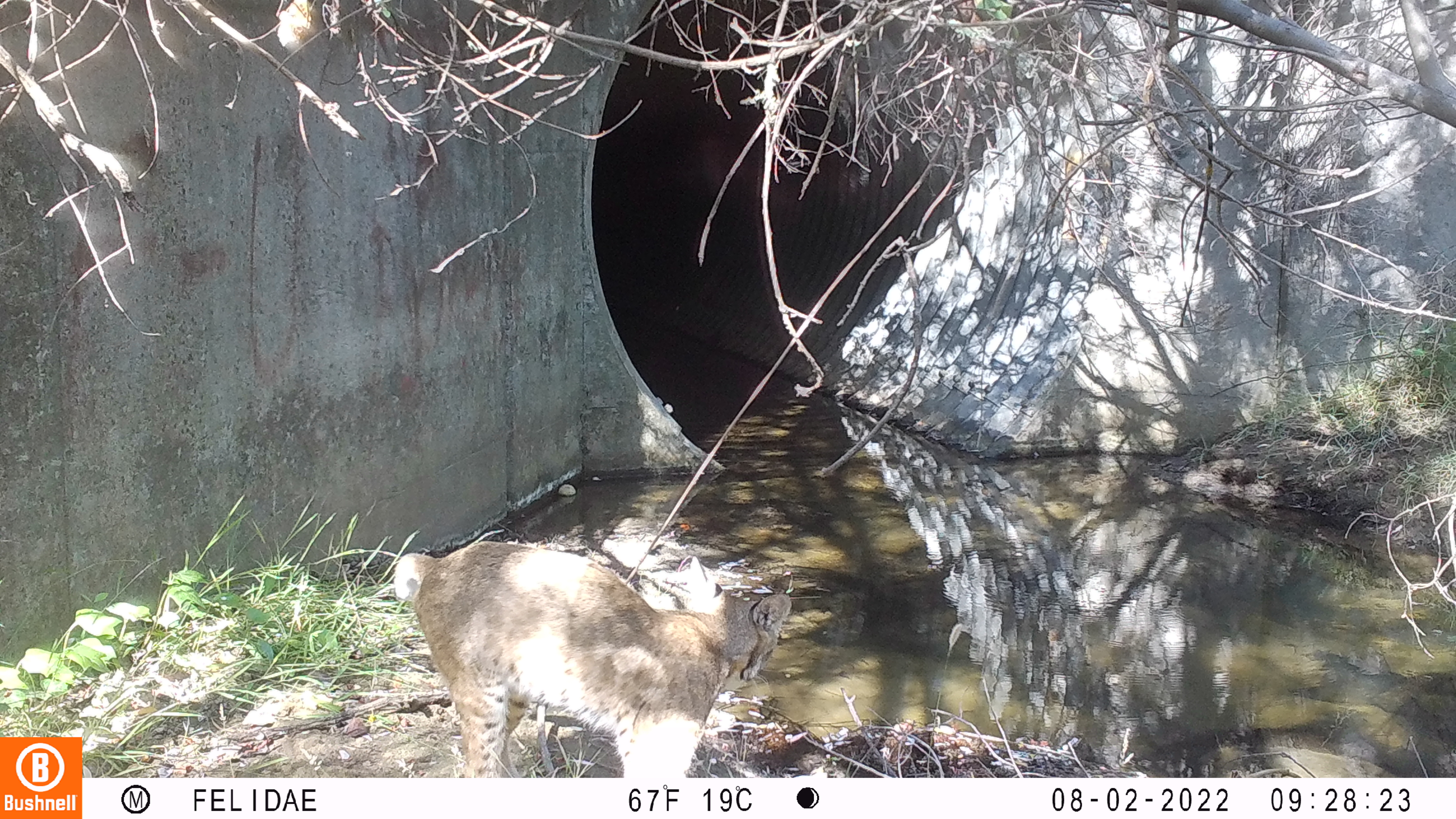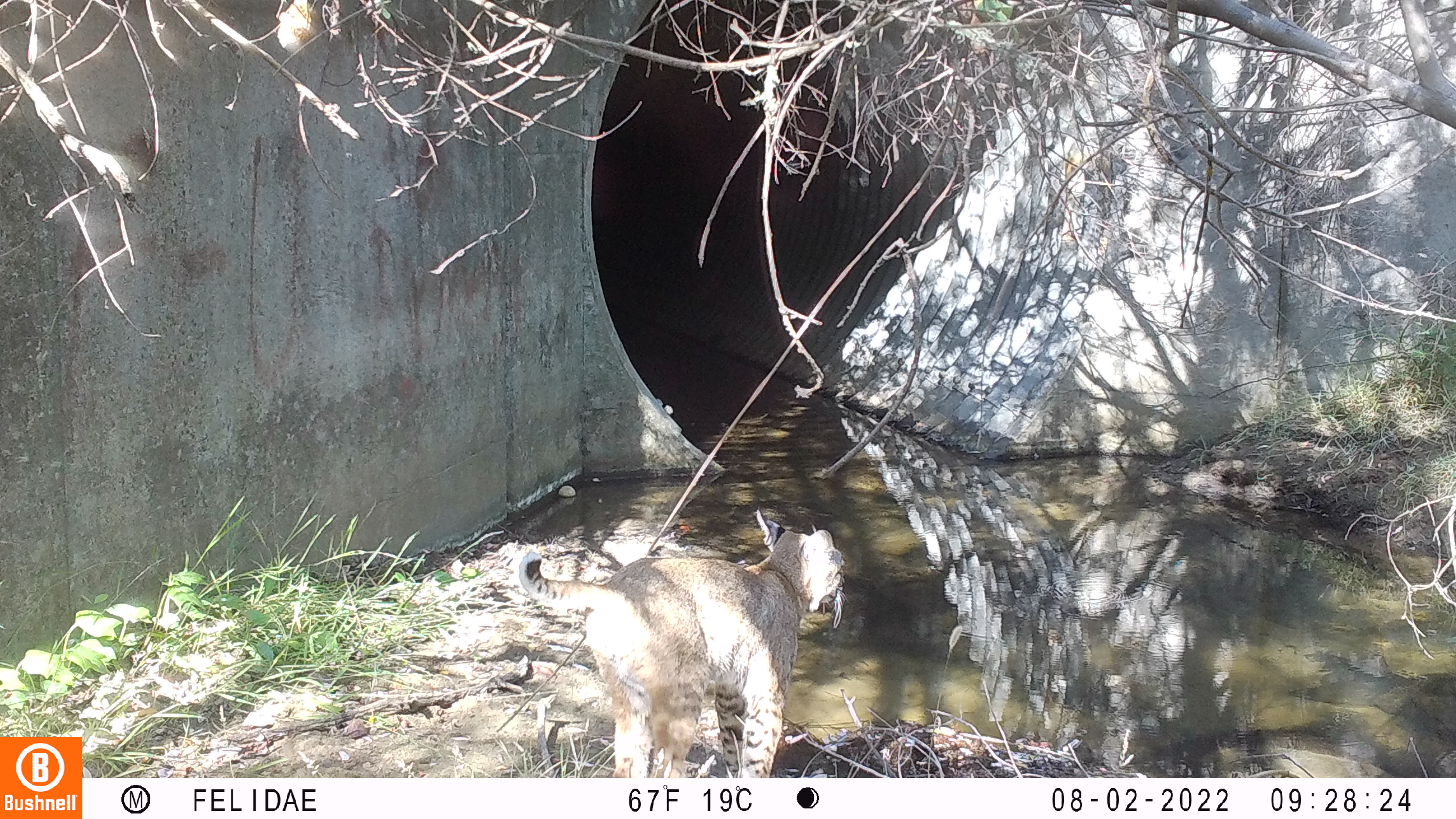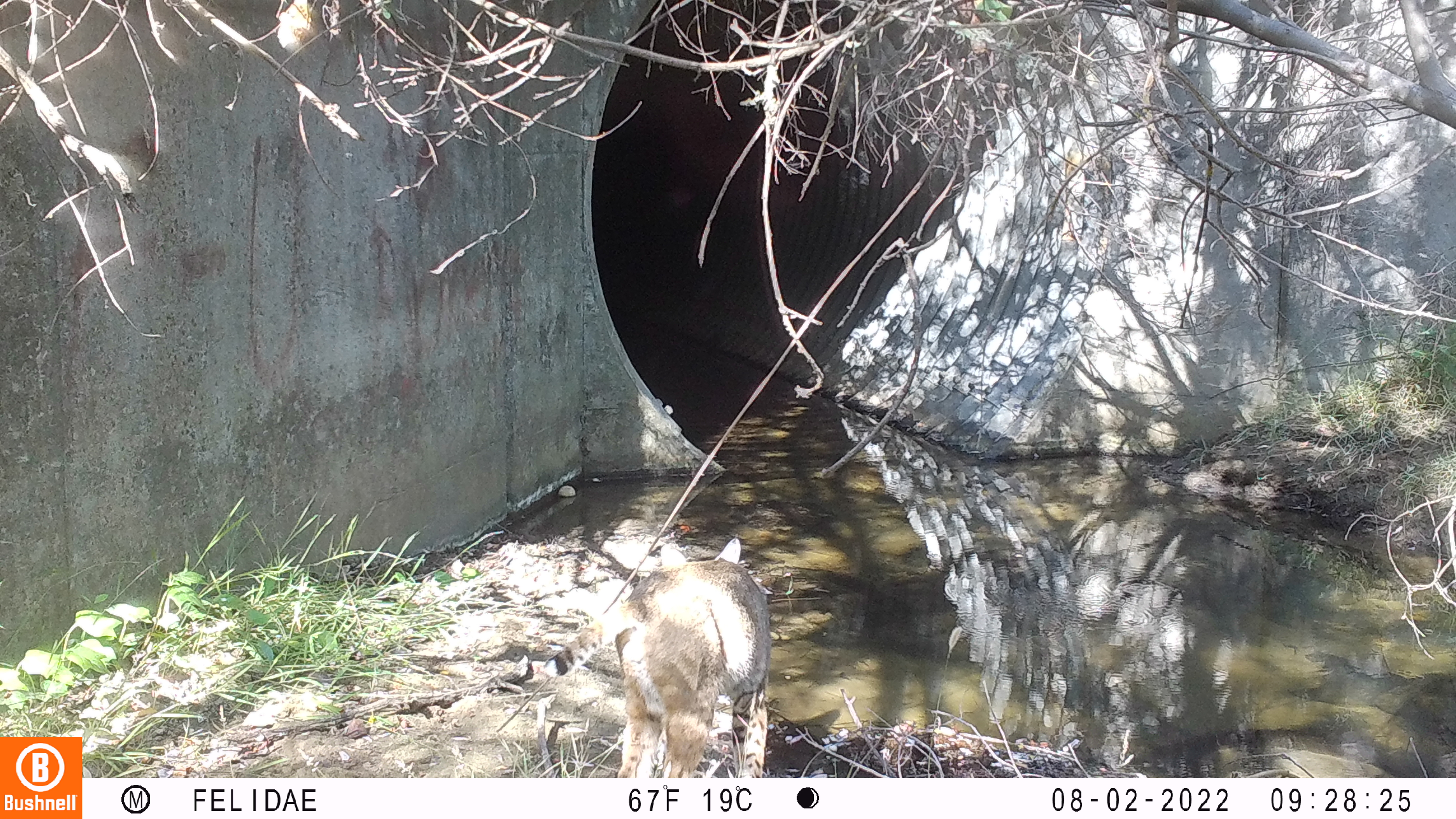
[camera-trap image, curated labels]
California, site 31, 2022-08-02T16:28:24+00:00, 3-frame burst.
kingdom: Animalia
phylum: Chordata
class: Mammalia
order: Carnivora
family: Felidae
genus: Lynx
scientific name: Lynx rufus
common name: bobcat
Bobcat (Lynx rufus).